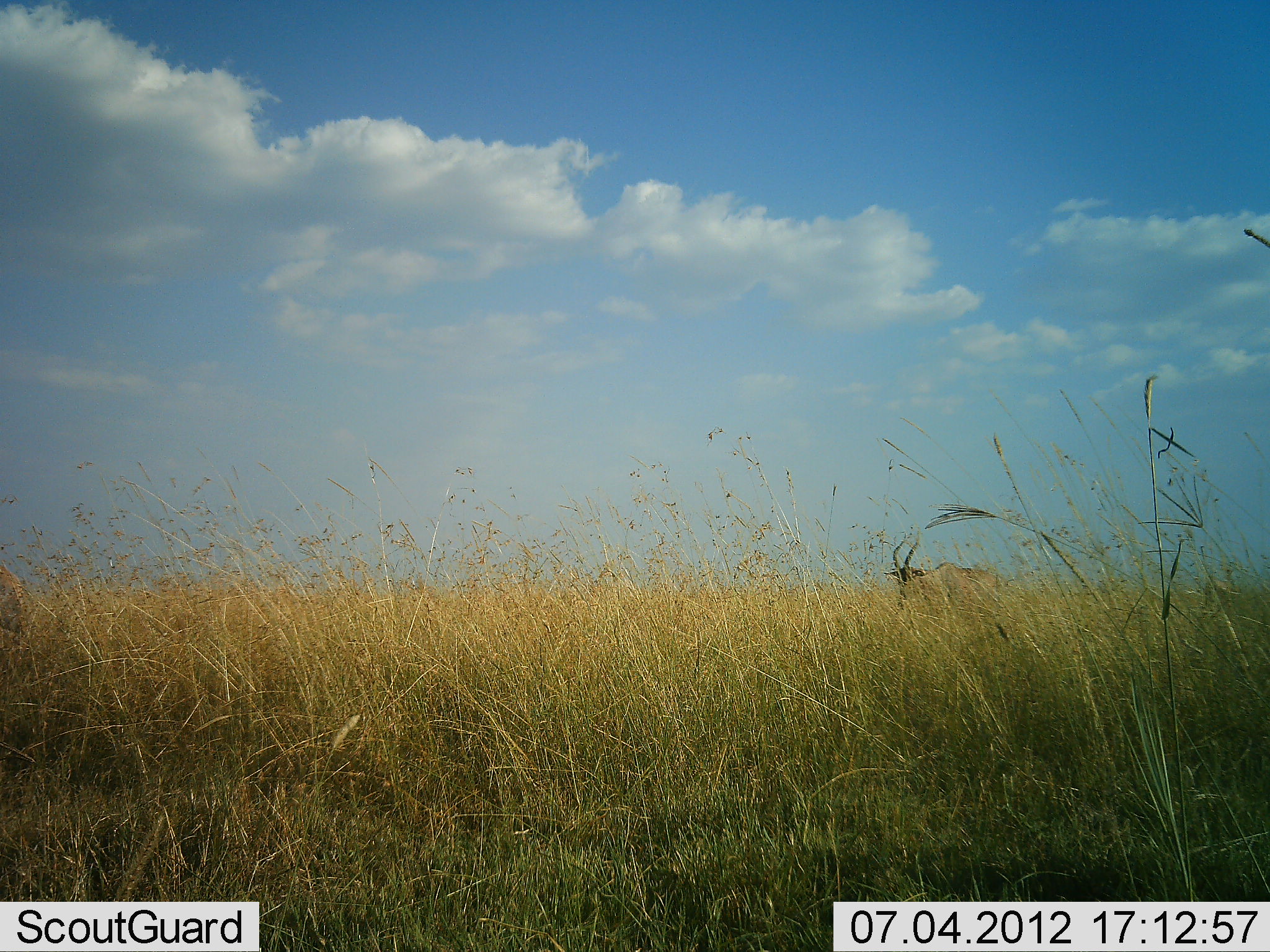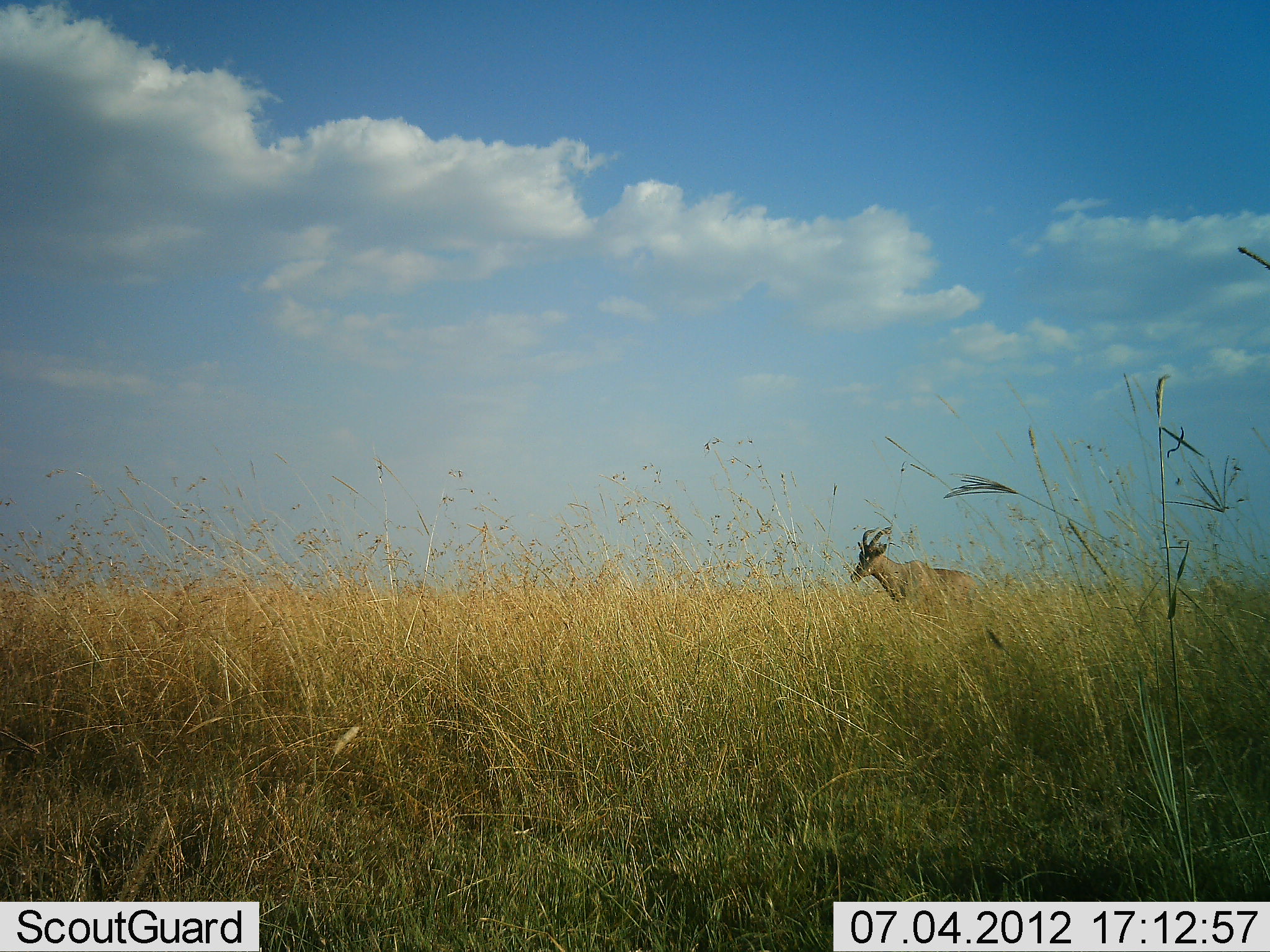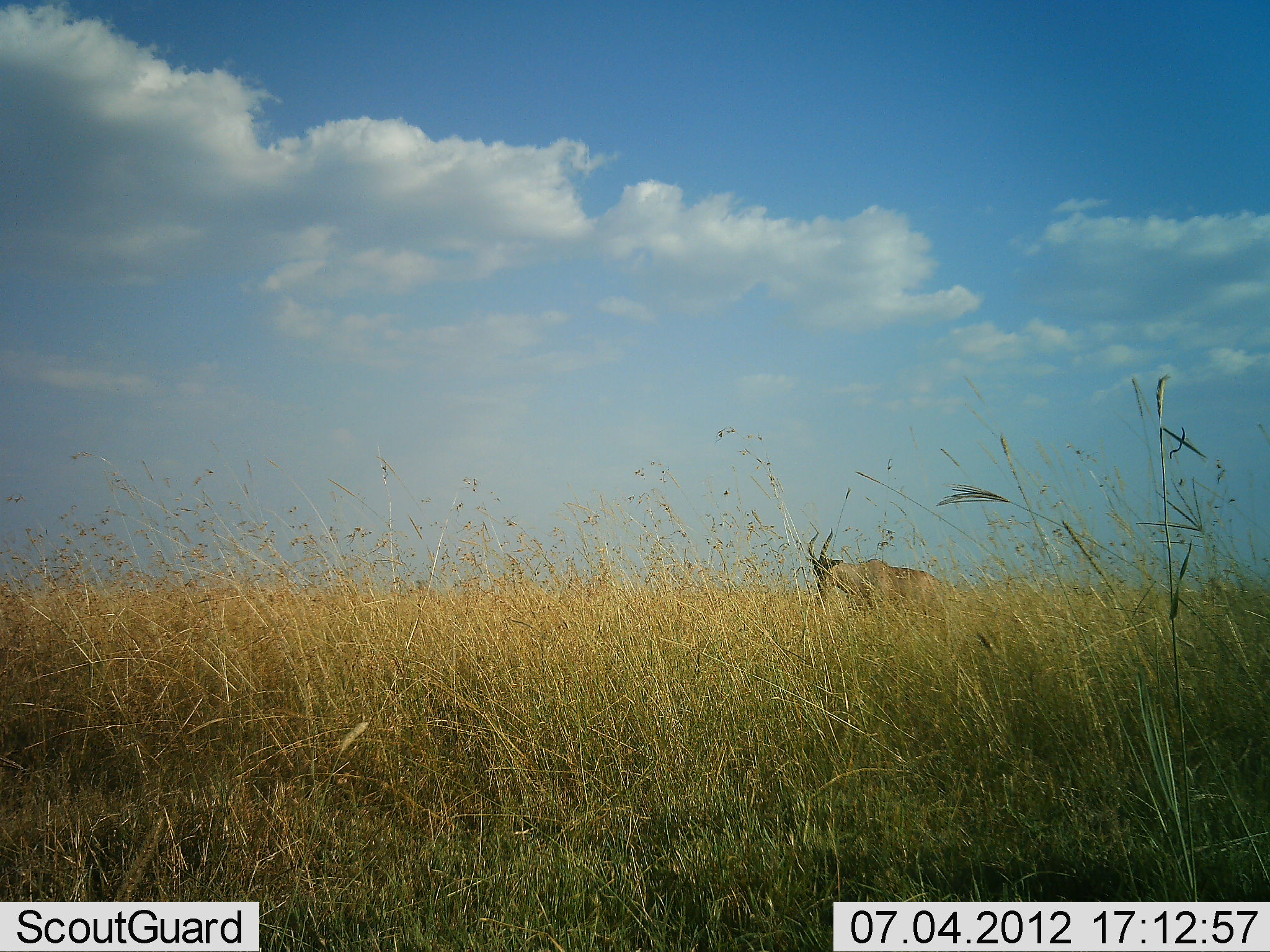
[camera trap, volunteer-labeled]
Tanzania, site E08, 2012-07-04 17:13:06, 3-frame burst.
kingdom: Animalia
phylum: Chordata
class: Mammalia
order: Artiodactyla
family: Bovidae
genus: Damaliscus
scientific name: Damaliscus lunatus jimela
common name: topi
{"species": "topi (Damaliscus lunatus jimela)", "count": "1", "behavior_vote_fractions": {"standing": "30%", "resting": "0%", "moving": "70%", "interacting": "0%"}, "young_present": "0%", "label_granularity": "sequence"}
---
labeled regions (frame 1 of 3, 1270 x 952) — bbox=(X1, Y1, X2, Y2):
animal: bbox=(885, 533, 1000, 603)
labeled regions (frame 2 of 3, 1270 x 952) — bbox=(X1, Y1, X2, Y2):
animal: bbox=(849, 528, 978, 609)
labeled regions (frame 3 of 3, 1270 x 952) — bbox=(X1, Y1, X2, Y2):
animal: bbox=(807, 528, 943, 612)